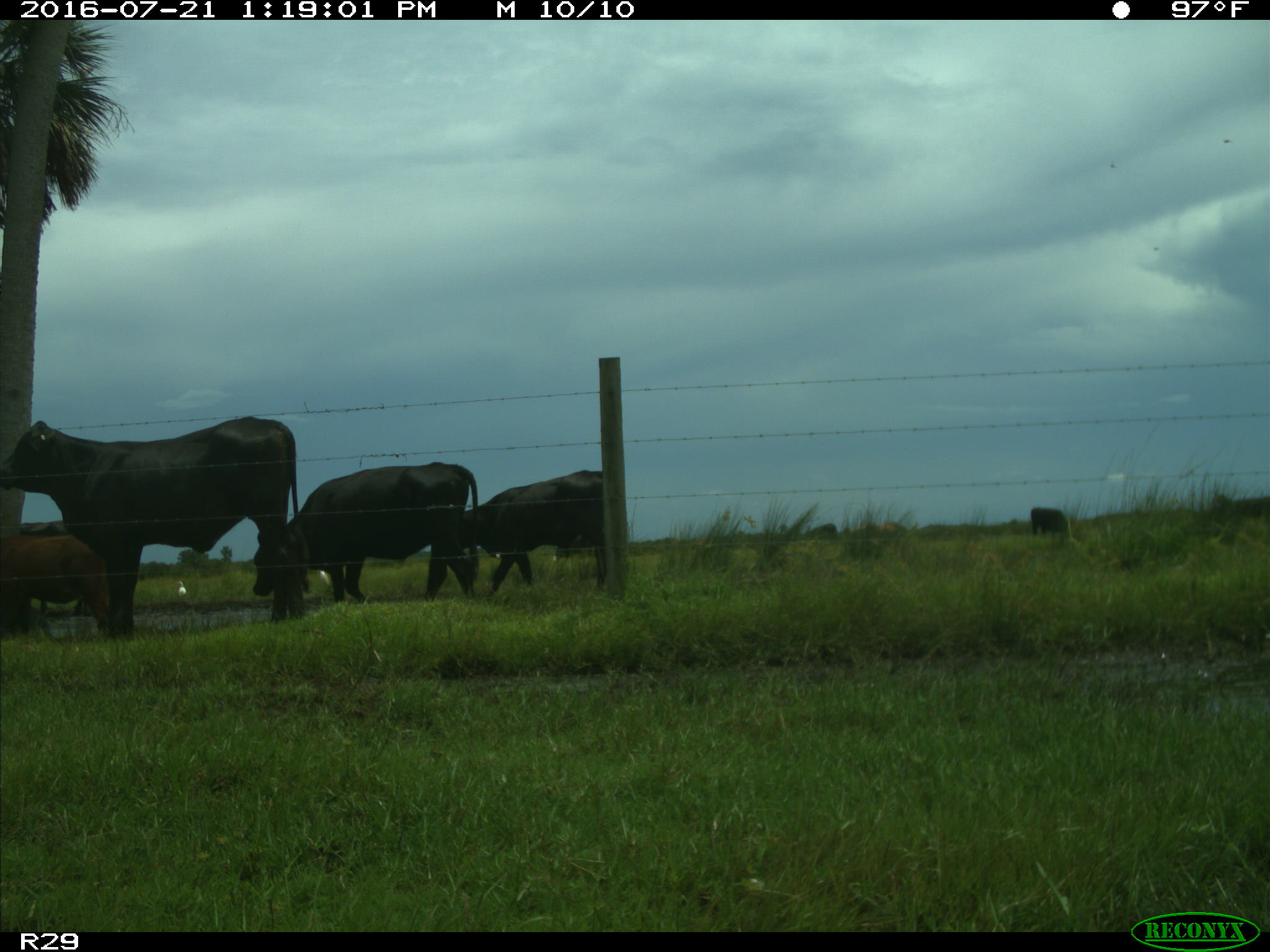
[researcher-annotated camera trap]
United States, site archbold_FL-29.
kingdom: Animalia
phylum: Chordata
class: Mammalia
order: Artiodactyla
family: Bovidae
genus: Bos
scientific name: Bos taurus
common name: domestic cow